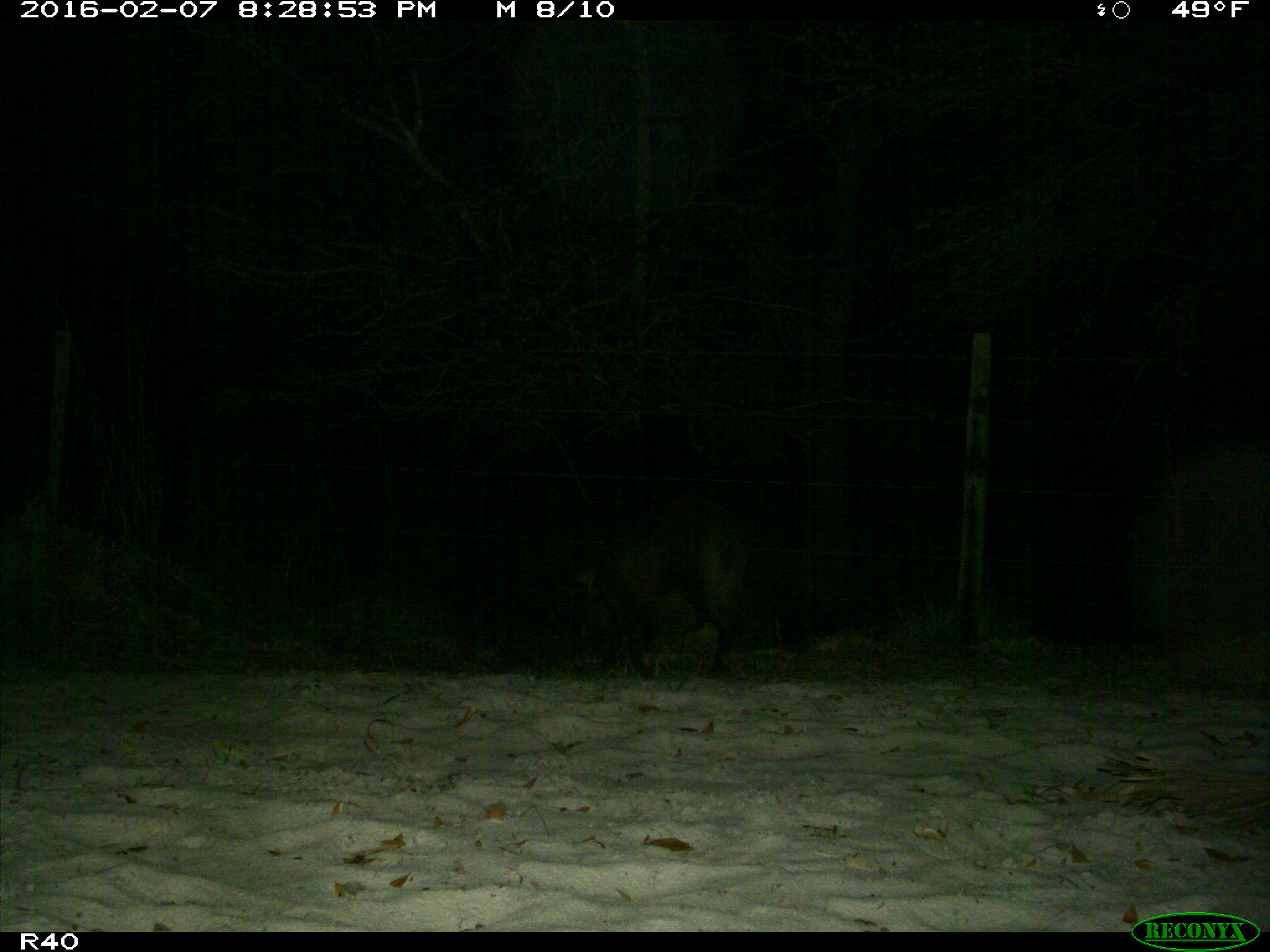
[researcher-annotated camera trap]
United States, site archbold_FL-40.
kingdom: Animalia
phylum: Chordata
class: Mammalia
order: Artiodactyla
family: Suidae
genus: Sus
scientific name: Sus scrofa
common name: wild boar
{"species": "Sus scrofa (wild boar)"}